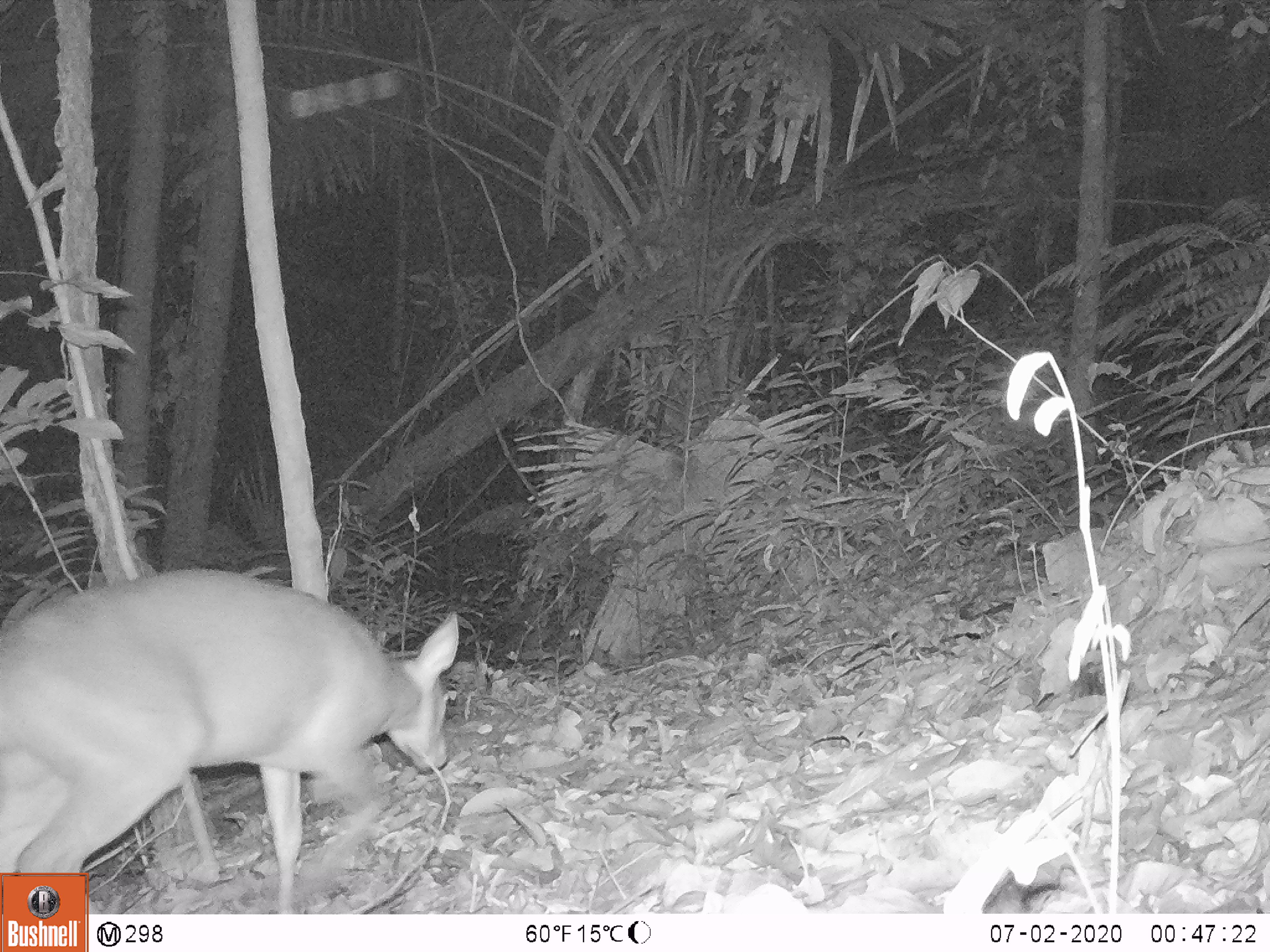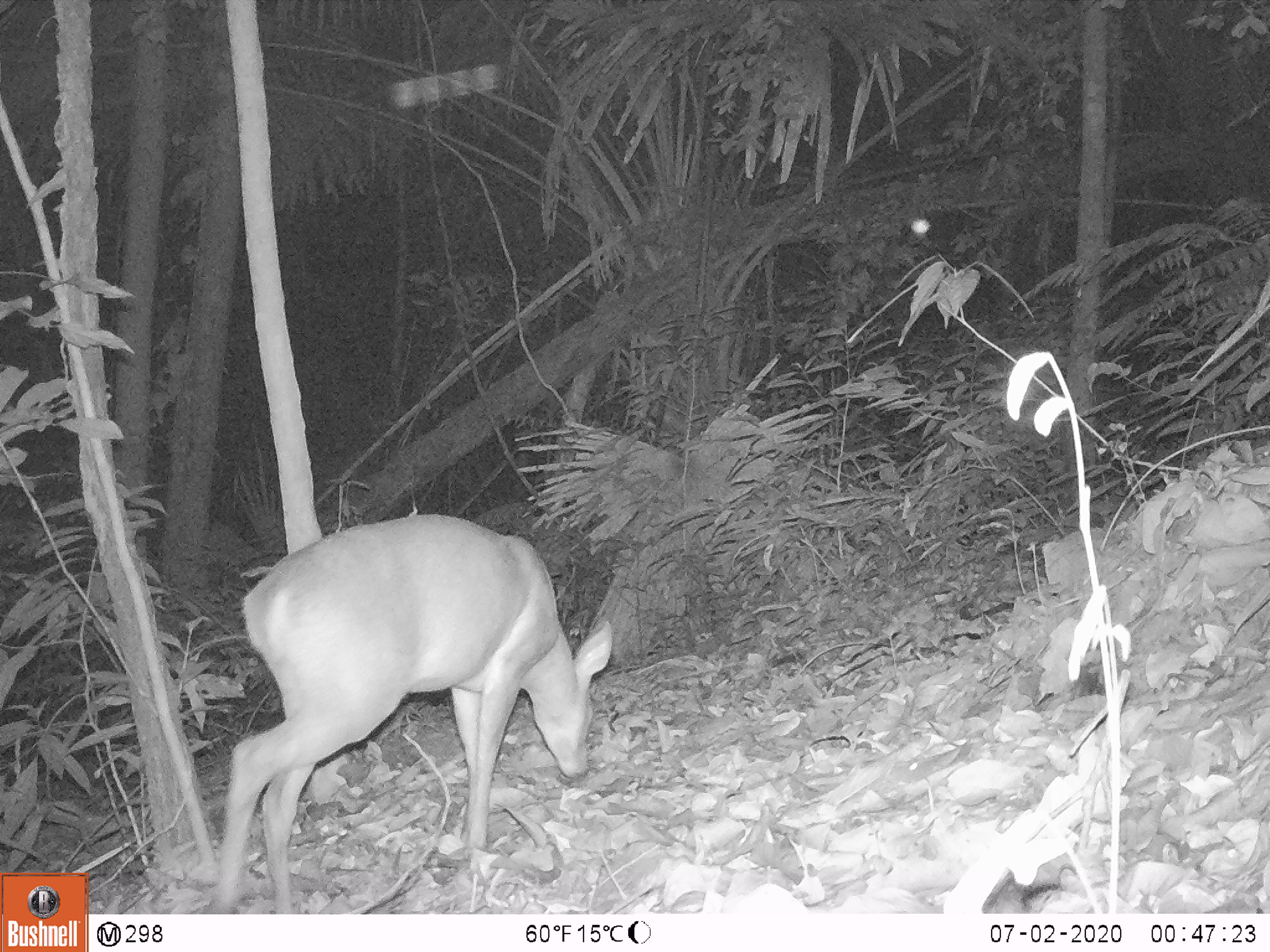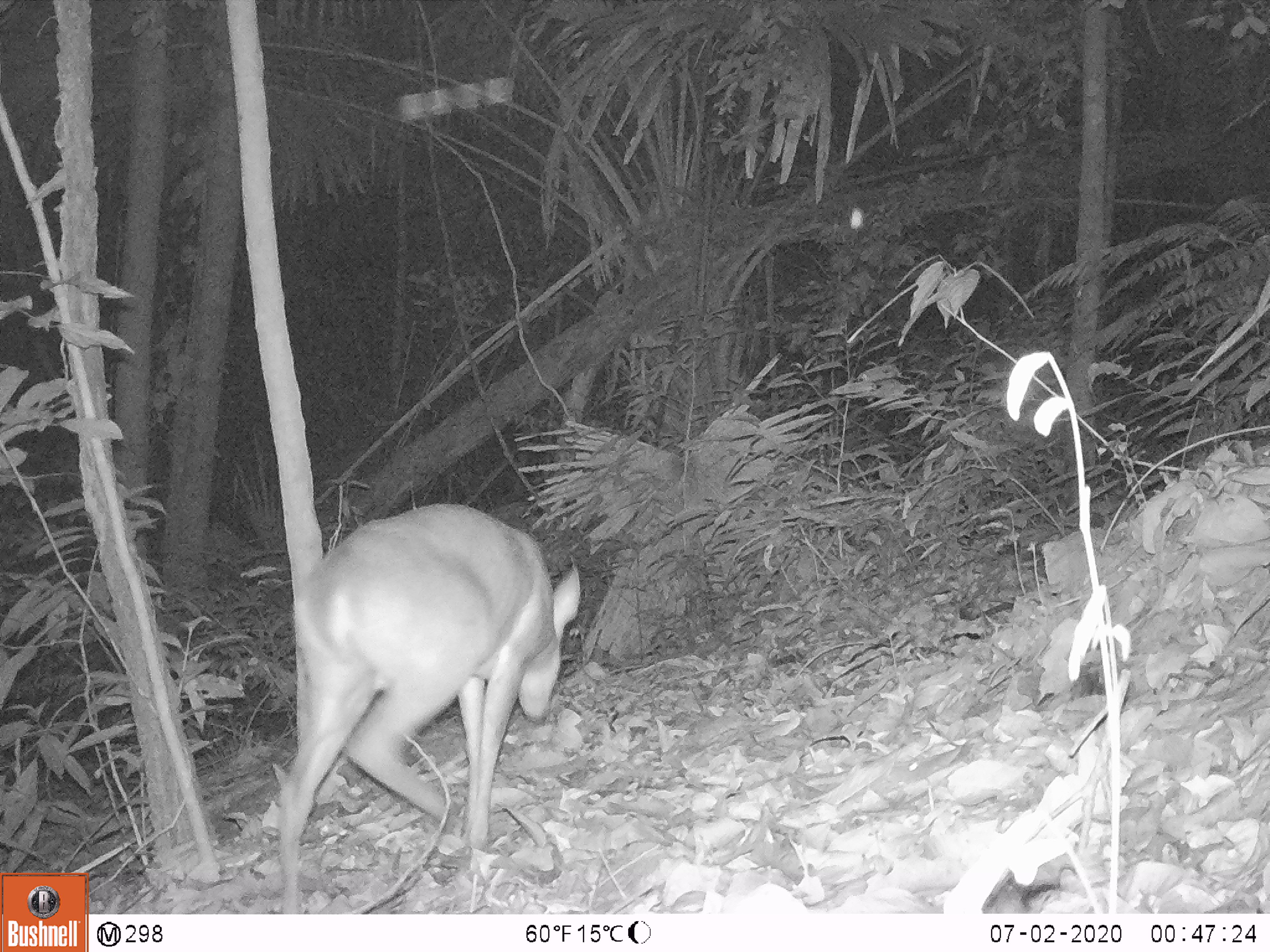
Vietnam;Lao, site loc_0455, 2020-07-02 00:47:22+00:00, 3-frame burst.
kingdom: Animalia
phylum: Chordata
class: Mammalia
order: Artiodactyla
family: Cervidae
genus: Muntiacus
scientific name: Muntiacus vuquangensis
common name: large-antlered muntjac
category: large antlered muntjac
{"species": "large antlered muntjac (large-antlered muntjac) (Muntiacus vuquangensis)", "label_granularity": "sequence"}